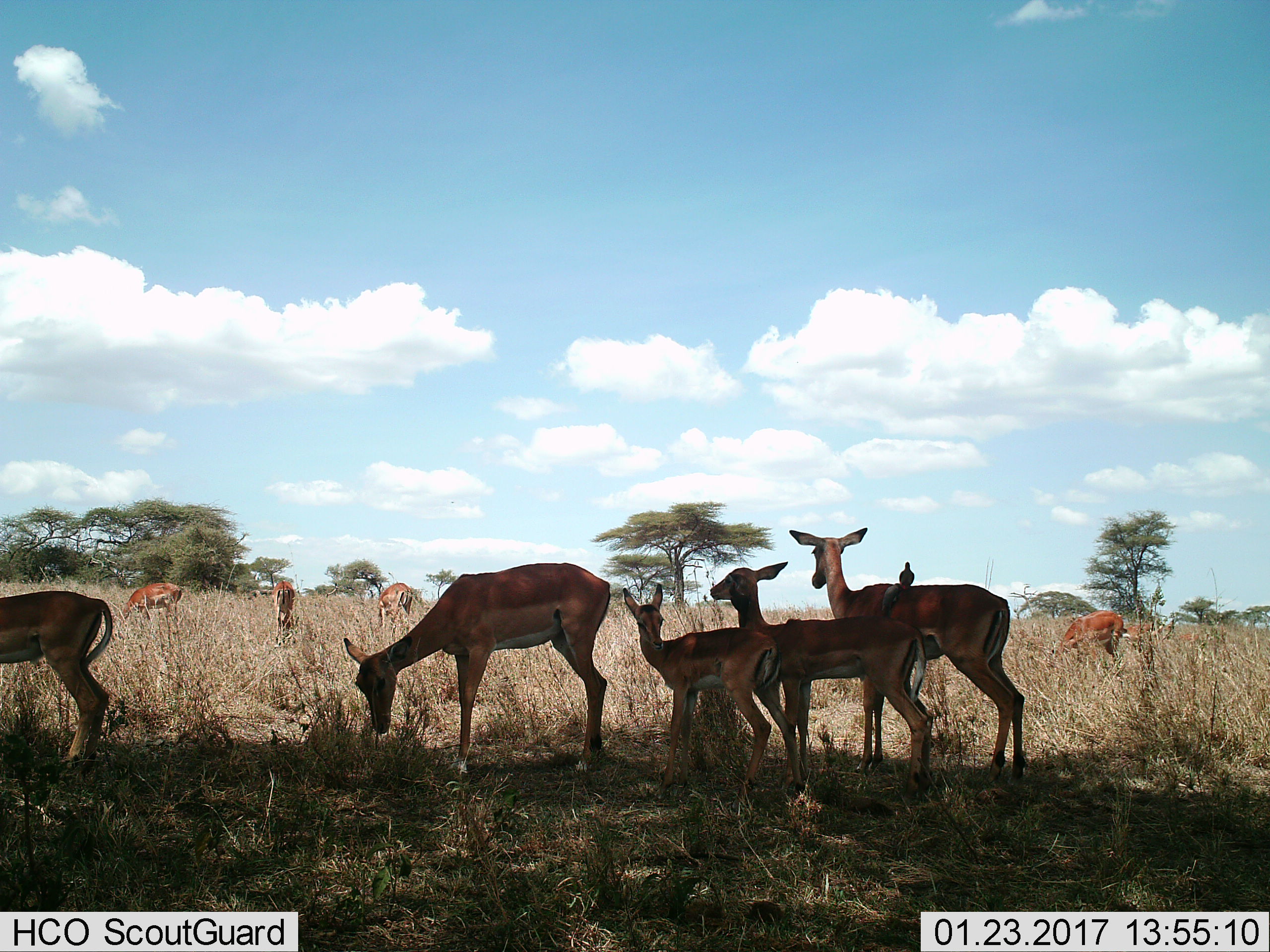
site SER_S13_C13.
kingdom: Animalia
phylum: Chordata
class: Mammalia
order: Artiodactyla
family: Bovidae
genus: Aepyceros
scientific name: Aepyceros melampus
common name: impala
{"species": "impala (Aepyceros melampus)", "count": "10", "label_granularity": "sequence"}